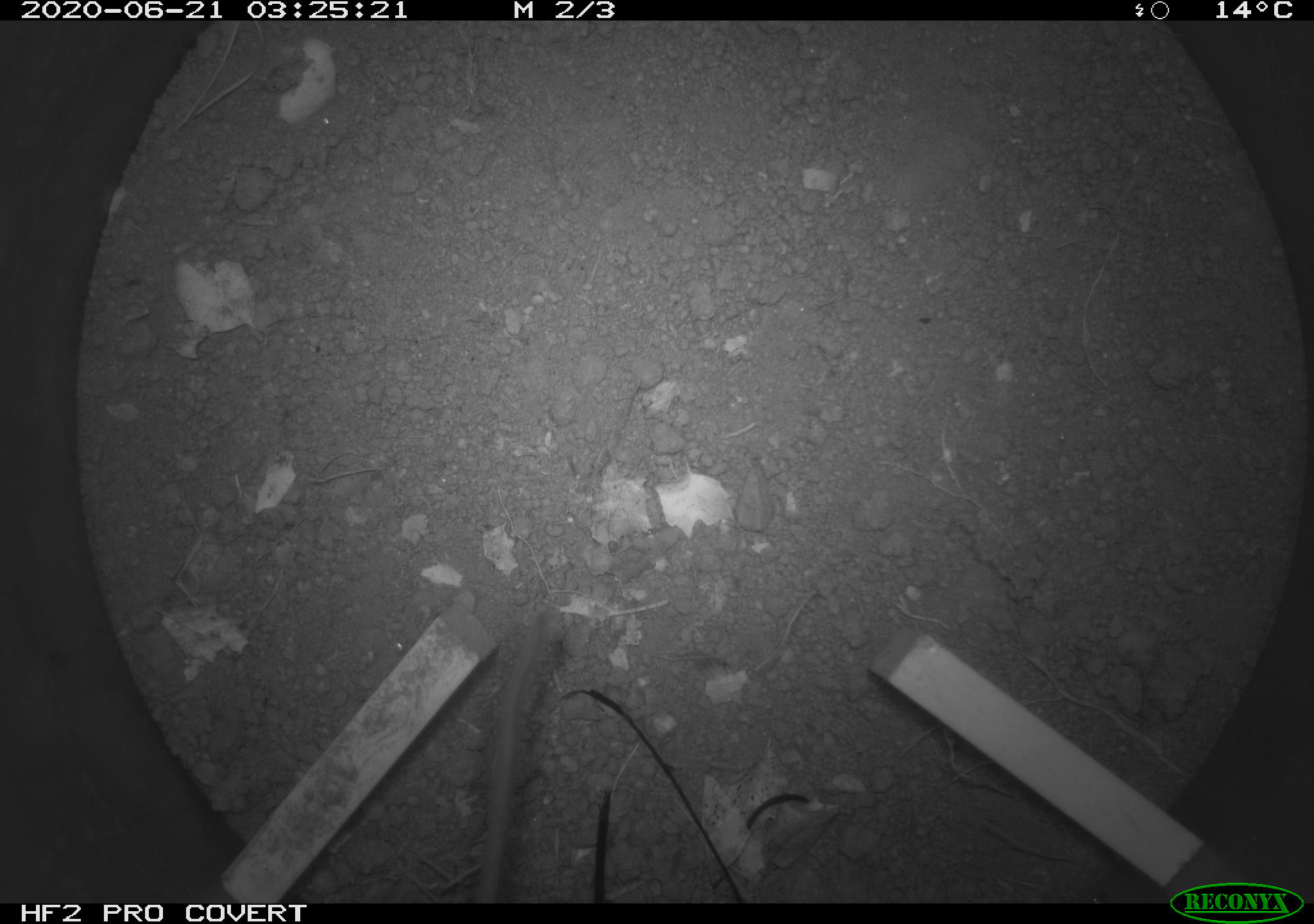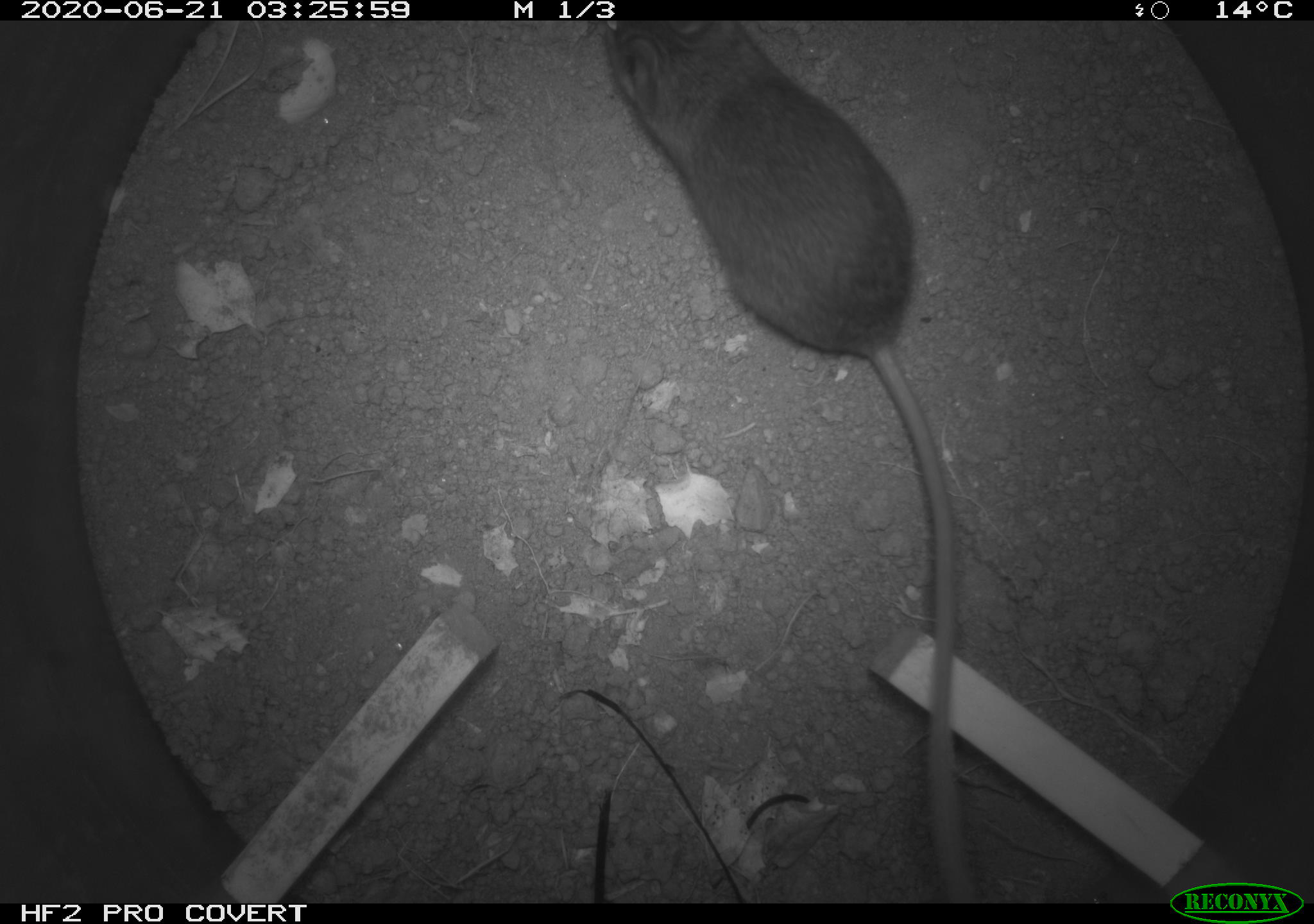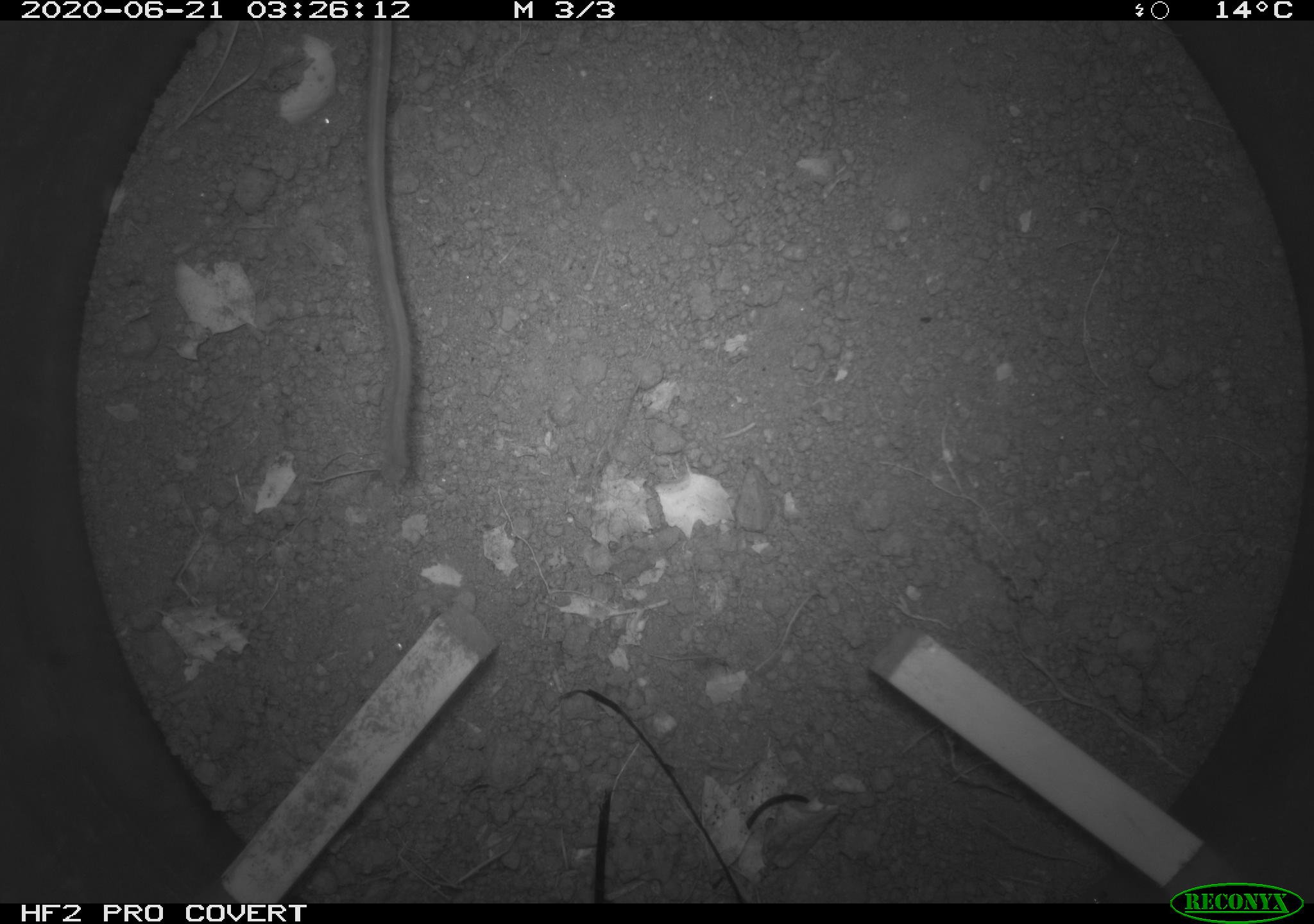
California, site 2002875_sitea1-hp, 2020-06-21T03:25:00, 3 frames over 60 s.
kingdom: Animalia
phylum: Chordata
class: Mammalia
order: Rodentia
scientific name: Rodentia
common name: mouse species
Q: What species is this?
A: Mouse species (Rodentia).